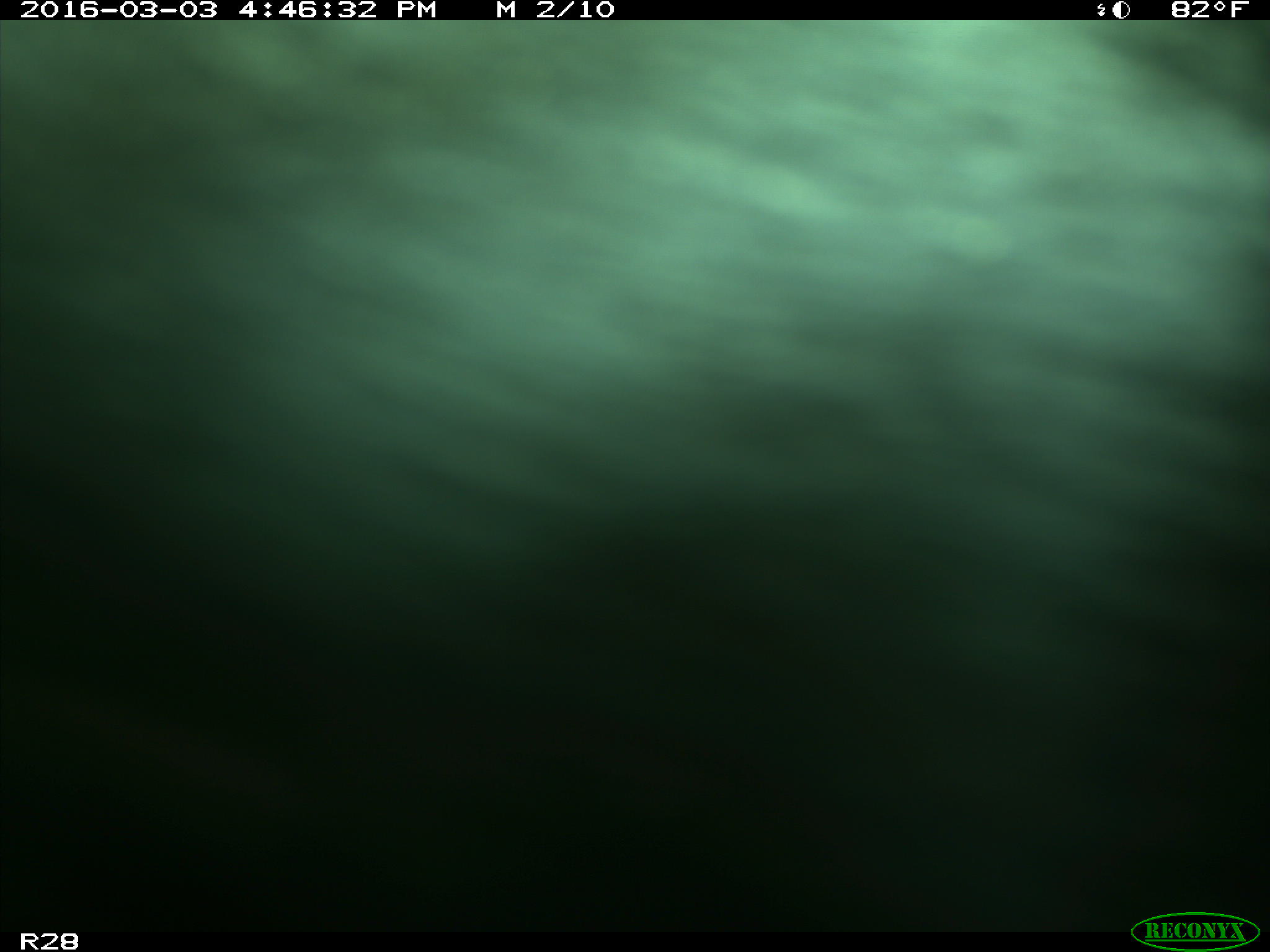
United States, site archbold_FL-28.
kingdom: Animalia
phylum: Chordata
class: Mammalia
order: Artiodactyla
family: Bovidae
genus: Bos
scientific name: Bos taurus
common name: domestic cow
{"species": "Bos taurus (domestic cow)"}